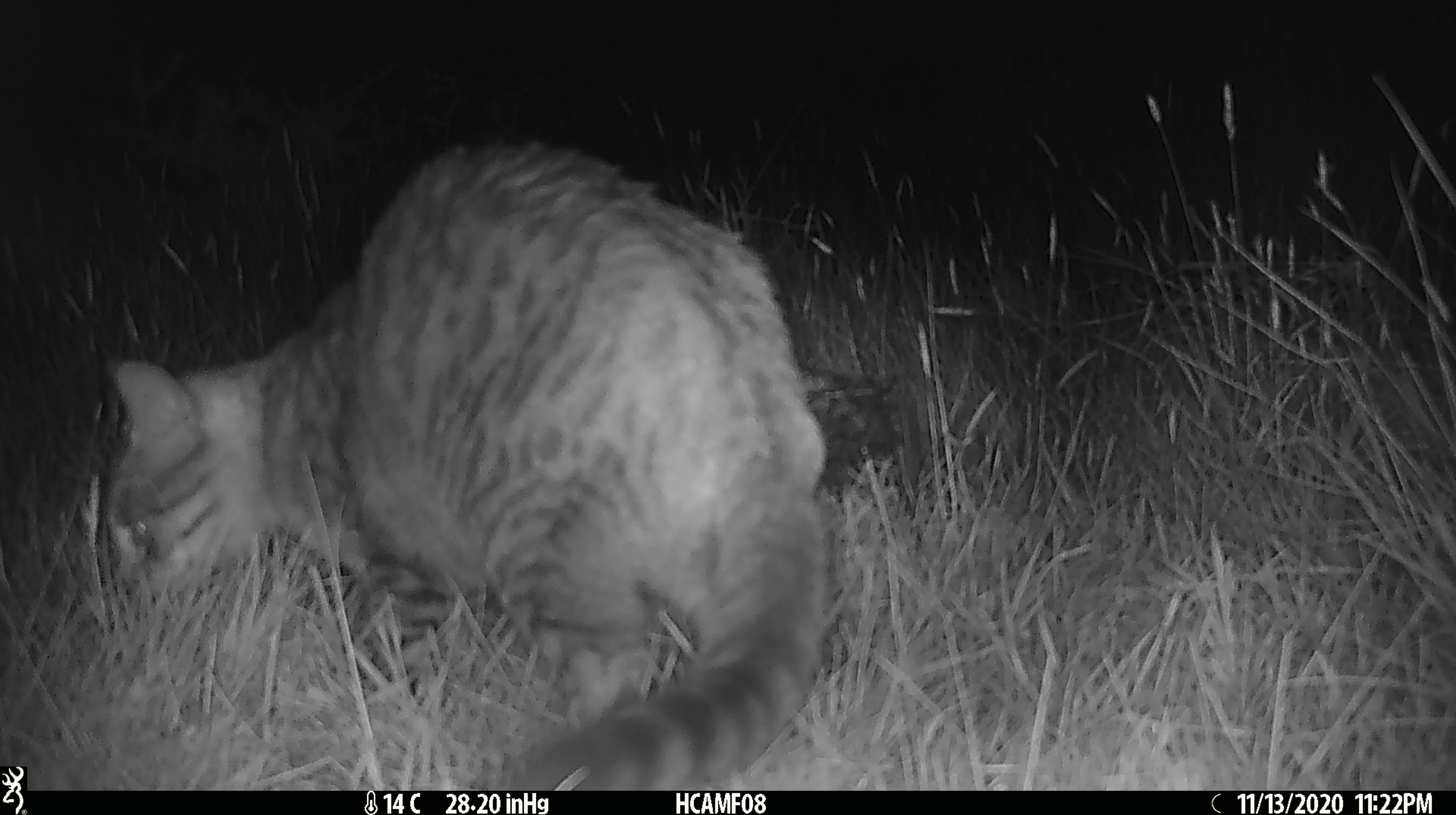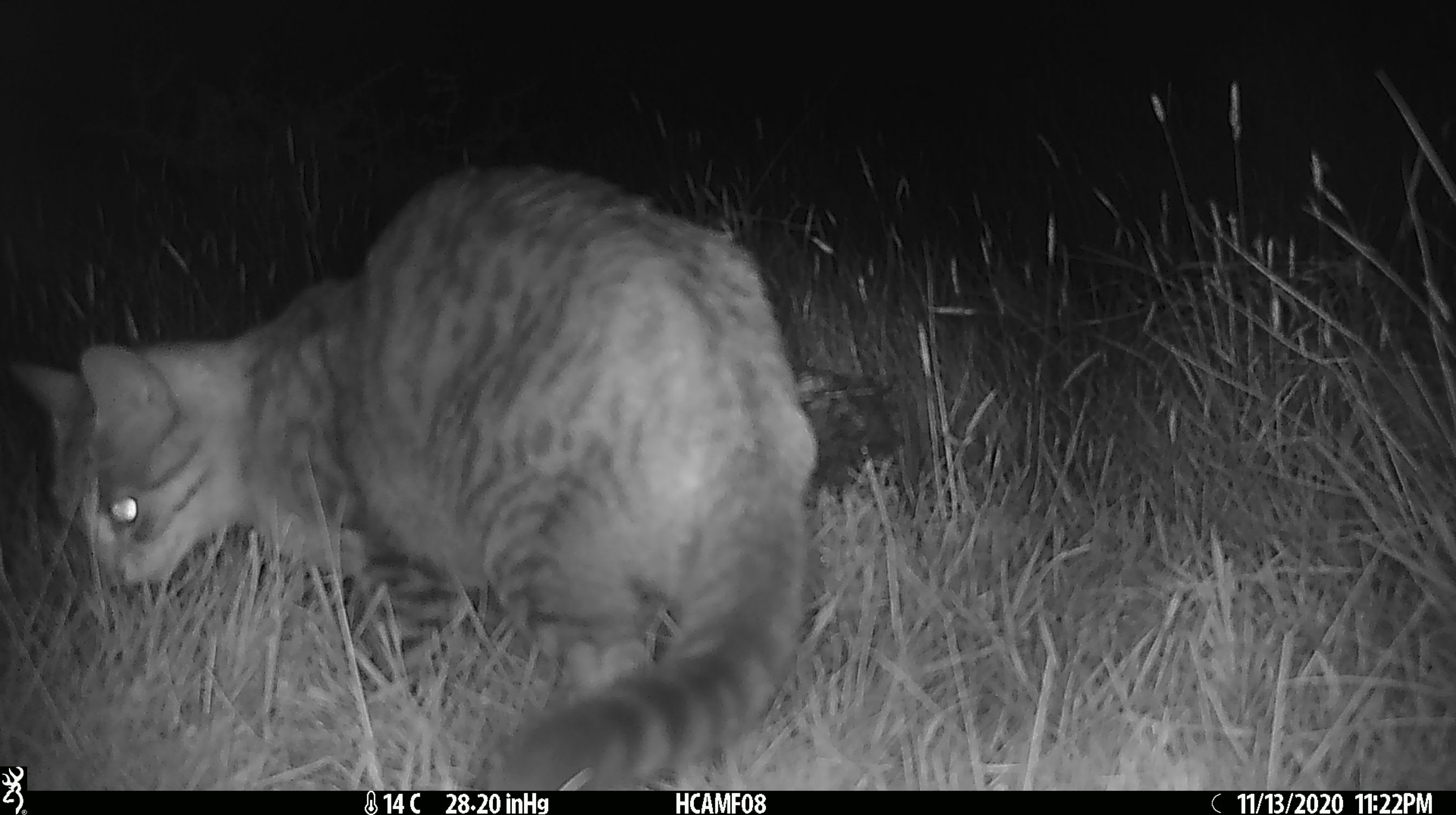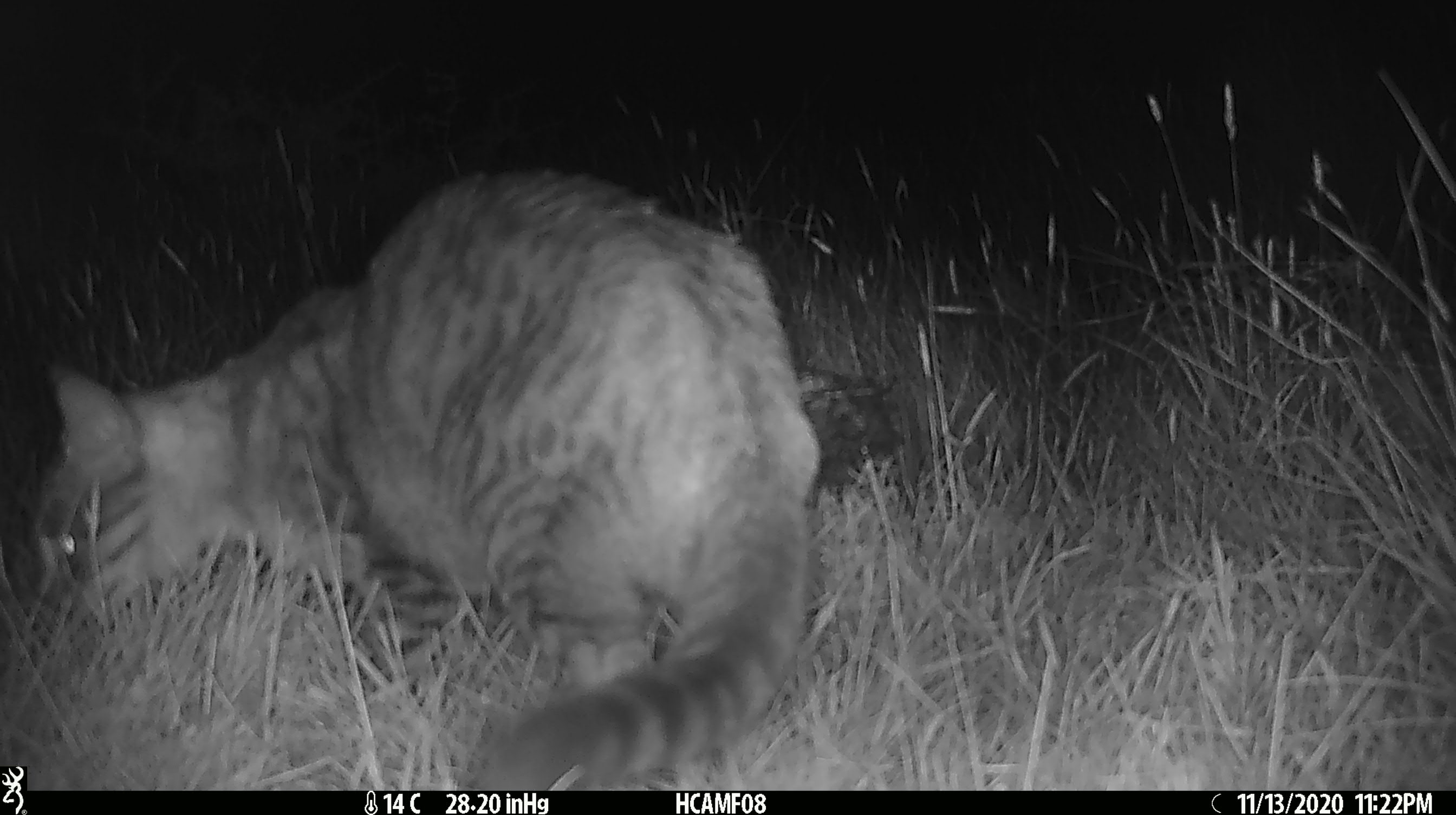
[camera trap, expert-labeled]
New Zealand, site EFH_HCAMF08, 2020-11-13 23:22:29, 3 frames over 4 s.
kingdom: Animalia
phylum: Chordata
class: Mammalia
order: Carnivora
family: Felidae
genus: Felis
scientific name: Felis catus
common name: domestic cat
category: cat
Cat (domestic cat) (Felis catus).